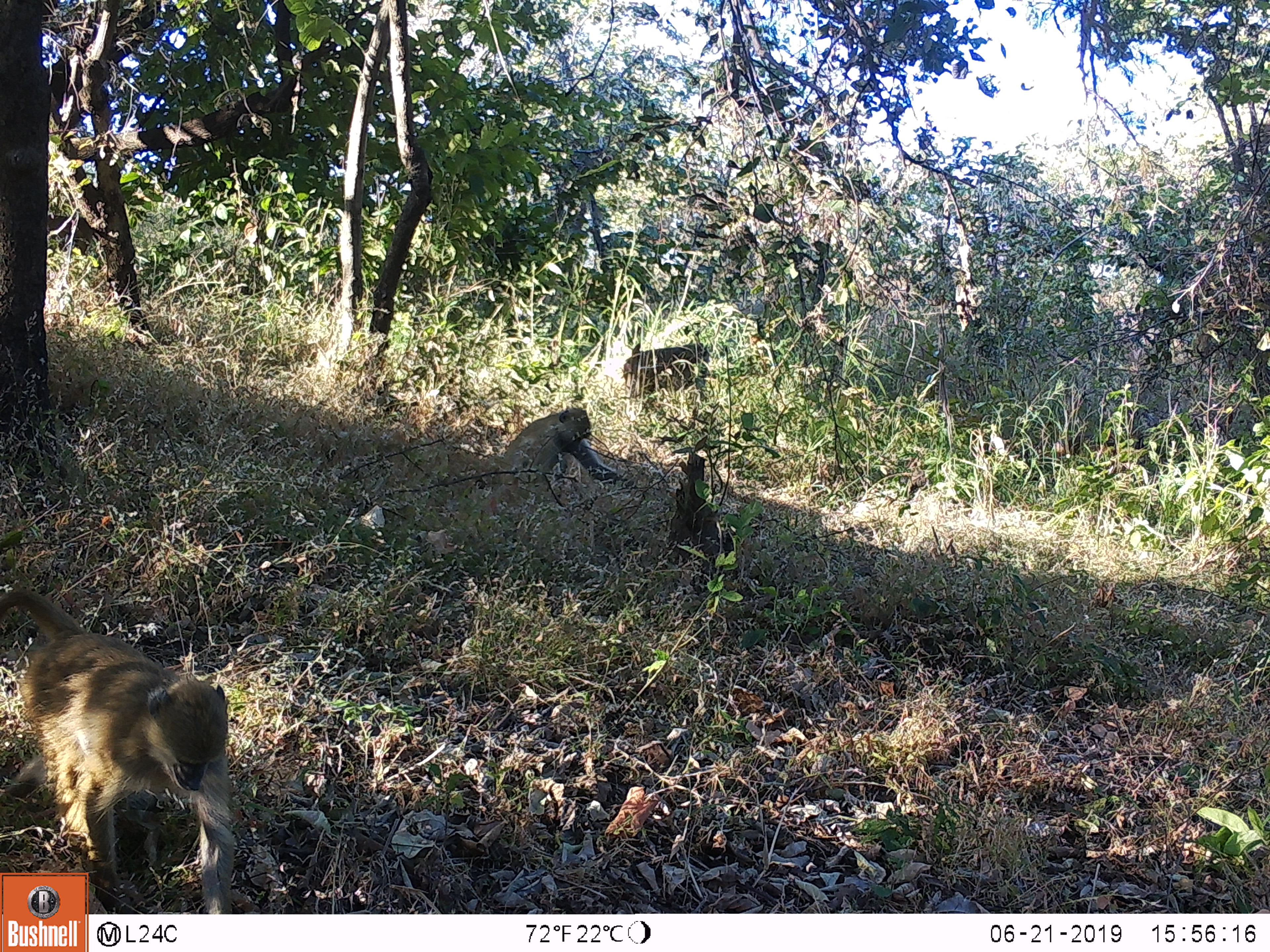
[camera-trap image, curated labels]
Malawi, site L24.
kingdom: Animalia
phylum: Chordata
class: Mammalia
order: Primates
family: Cercopithecidae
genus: Papio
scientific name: Papio cynocephalus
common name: yellow baboon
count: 3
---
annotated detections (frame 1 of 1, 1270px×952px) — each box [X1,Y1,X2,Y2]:
yellow baboon: [2,581,241,866]; [491,394,620,509]; [616,326,716,416]